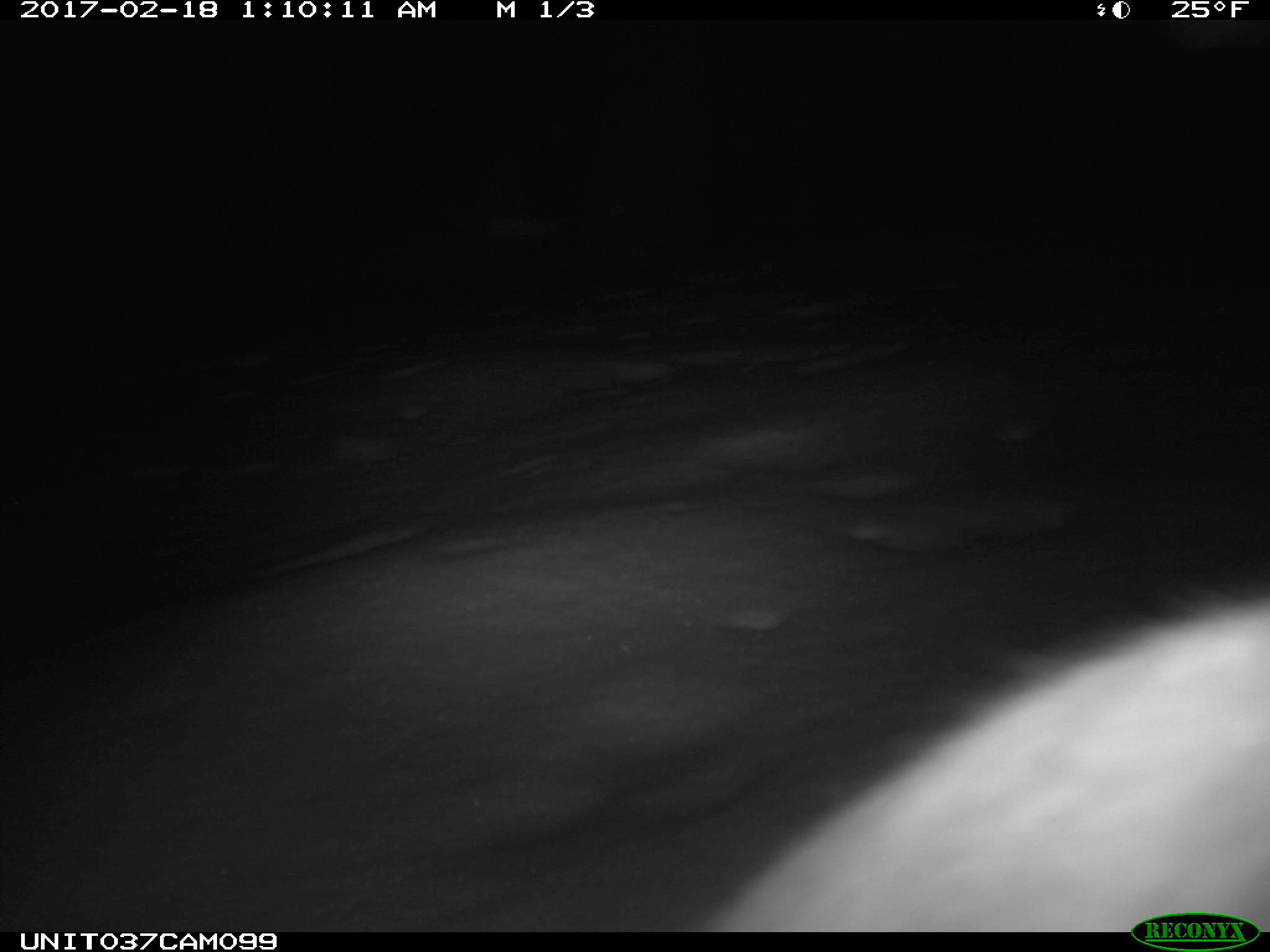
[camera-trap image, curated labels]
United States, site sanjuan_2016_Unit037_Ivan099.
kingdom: Animalia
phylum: Chordata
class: Mammalia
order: Lagomorpha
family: Leporidae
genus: Lepus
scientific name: Lepus americanus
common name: snowshoe hare